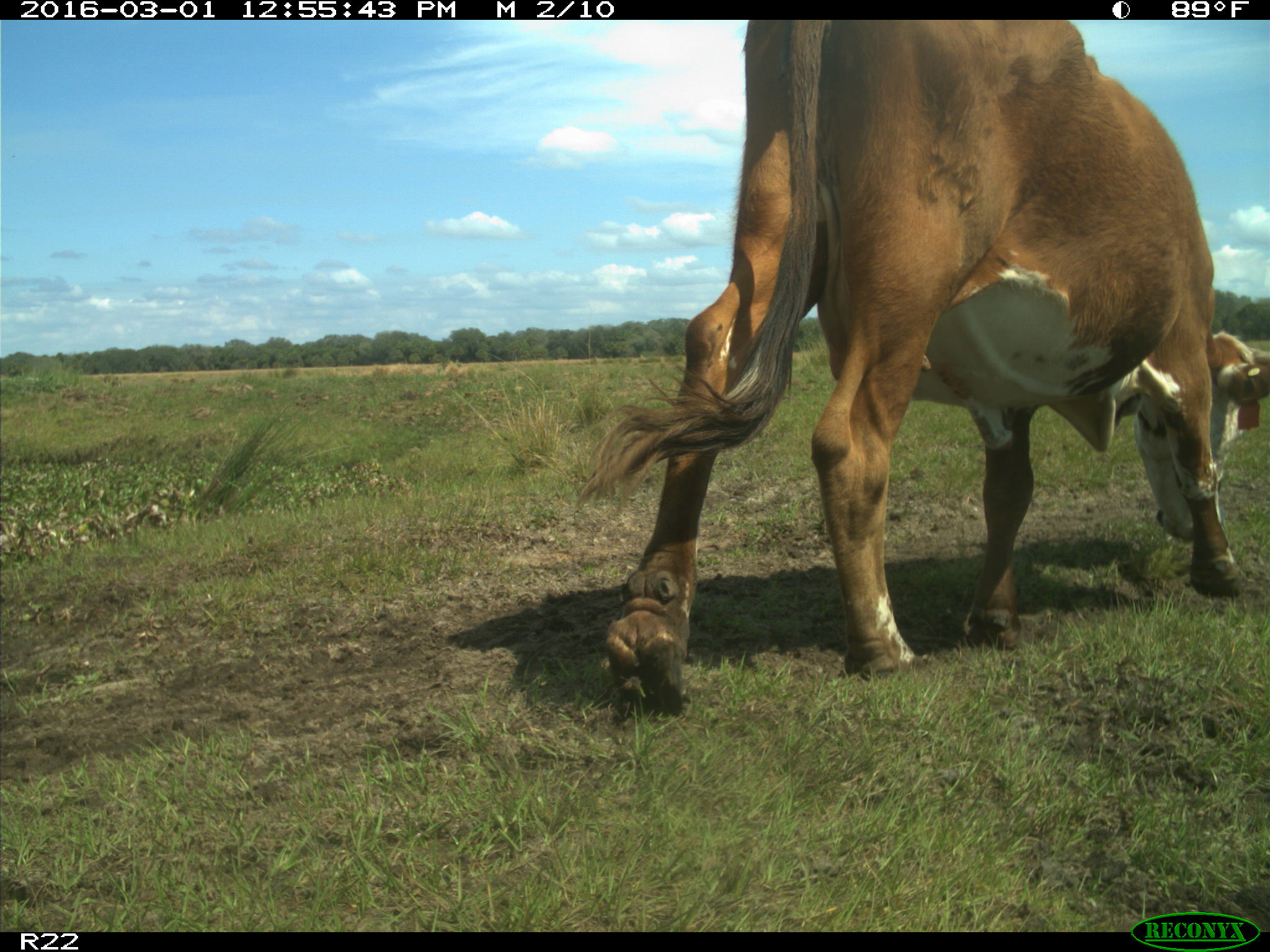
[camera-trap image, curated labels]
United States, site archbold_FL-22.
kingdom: Animalia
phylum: Chordata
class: Mammalia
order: Artiodactyla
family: Bovidae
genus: Bos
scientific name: Bos taurus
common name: domestic cow